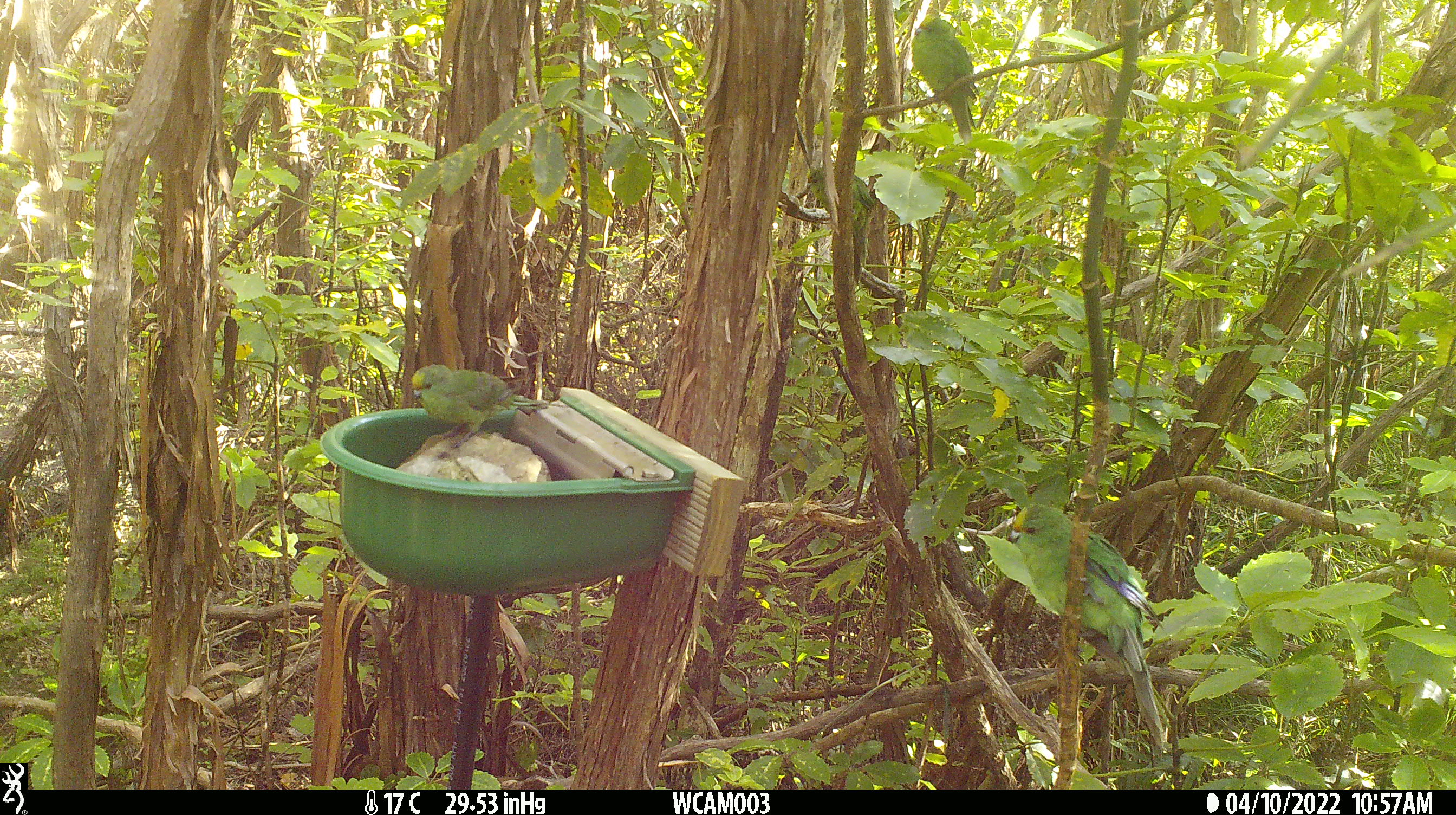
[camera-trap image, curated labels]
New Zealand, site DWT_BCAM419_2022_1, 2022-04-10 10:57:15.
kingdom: Animalia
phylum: Chordata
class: Aves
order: Psittaciformes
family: Psittaculidae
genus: Cyanoramphus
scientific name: Cyanoramphus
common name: parakeet